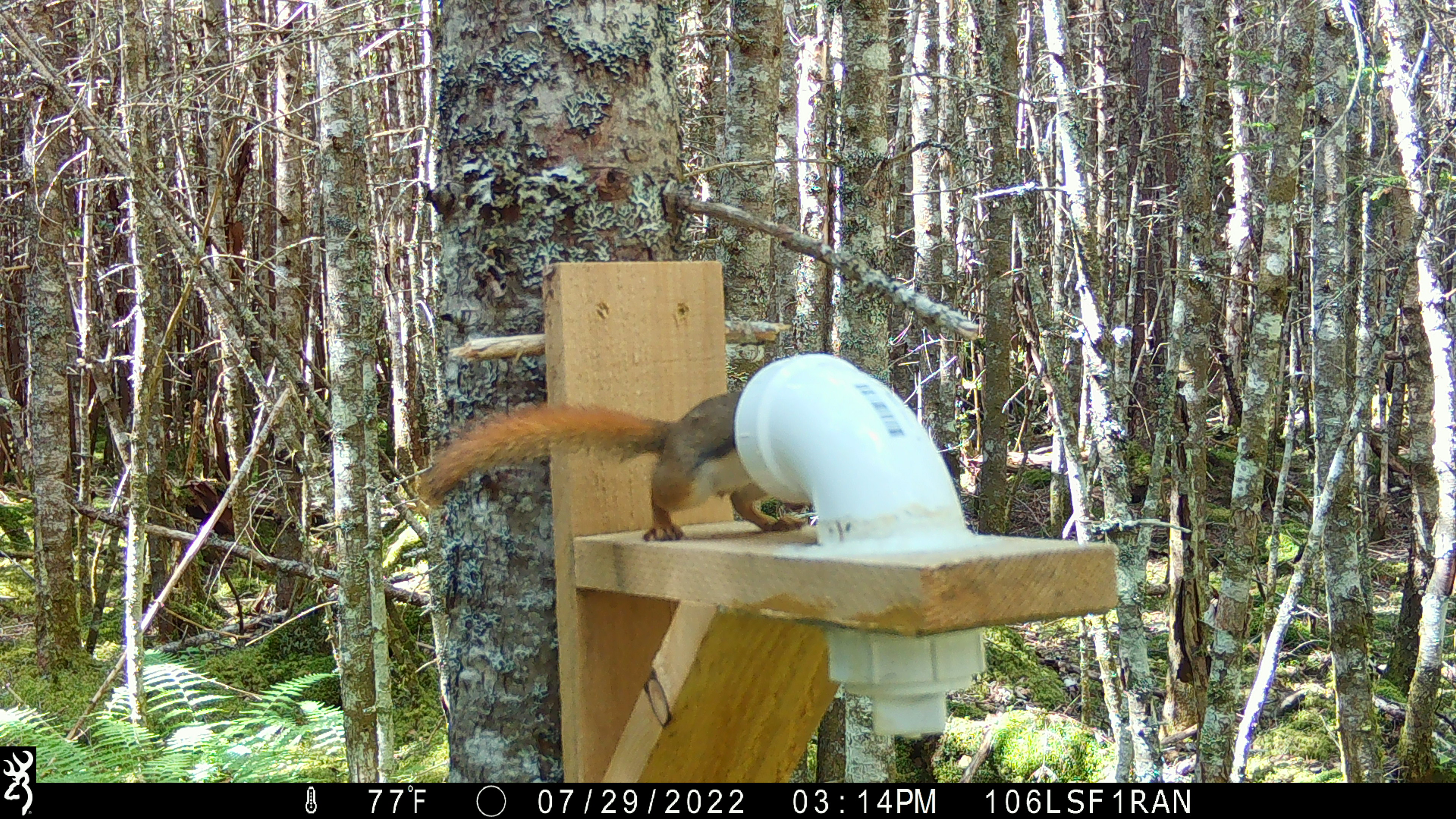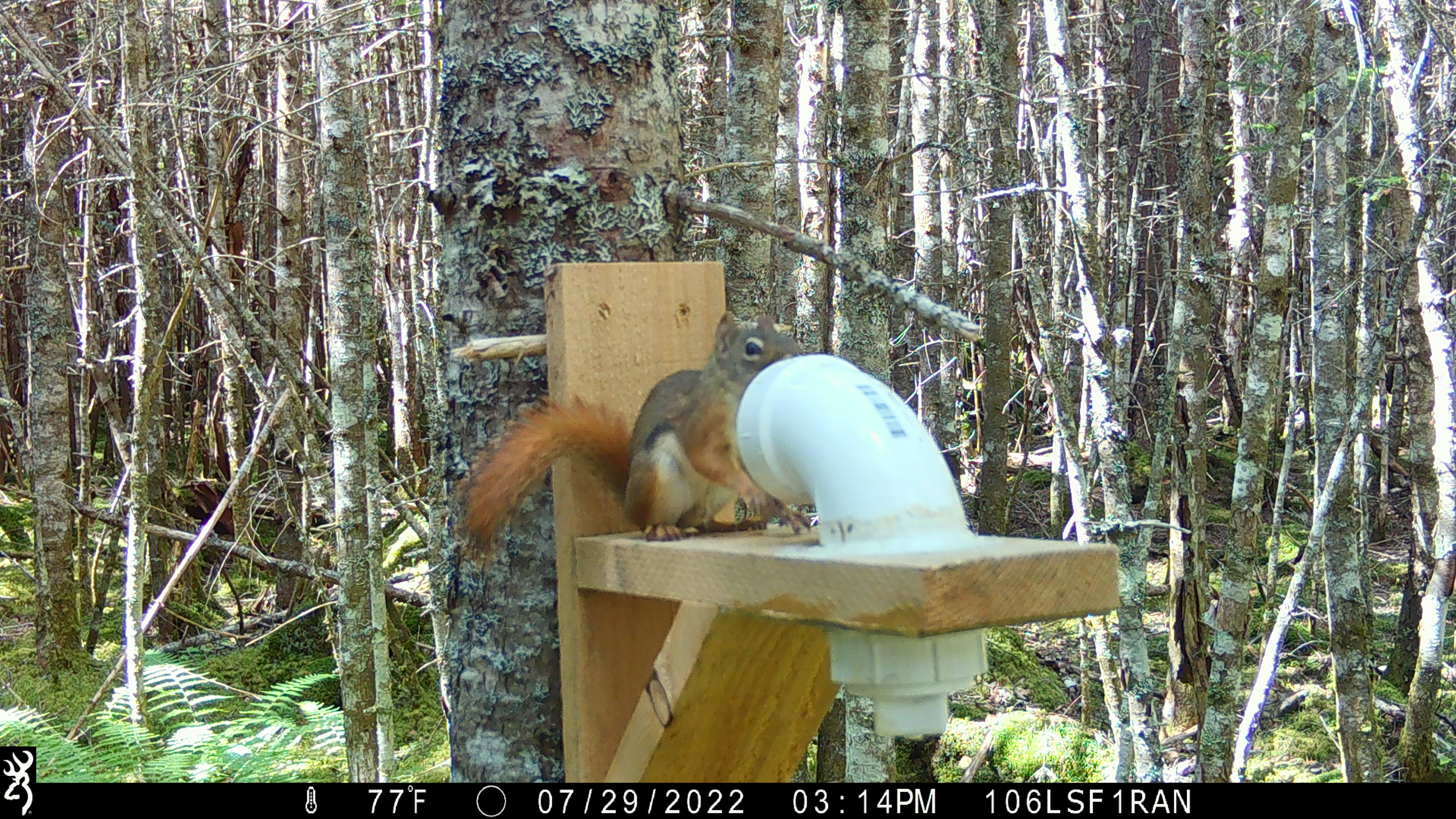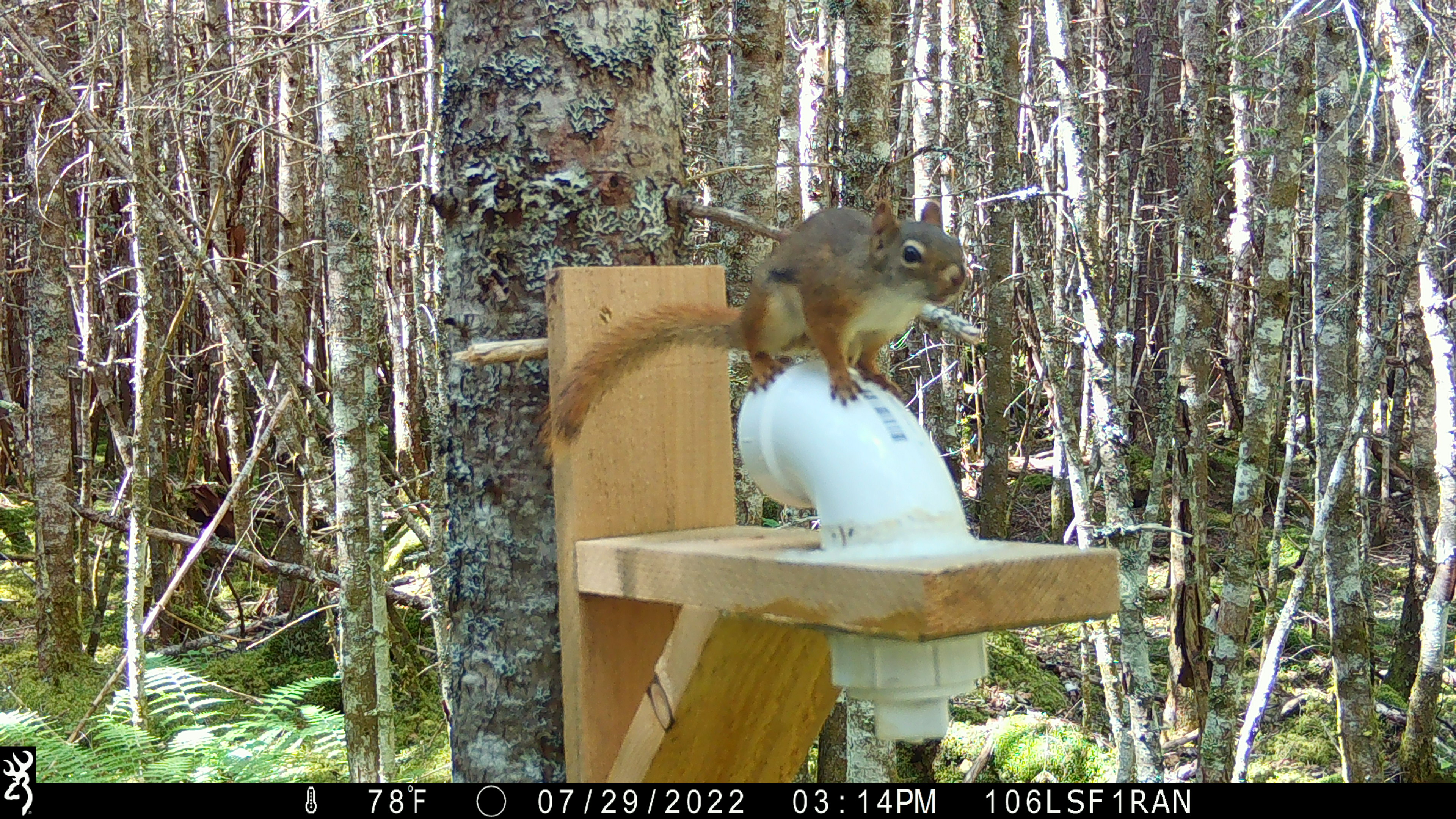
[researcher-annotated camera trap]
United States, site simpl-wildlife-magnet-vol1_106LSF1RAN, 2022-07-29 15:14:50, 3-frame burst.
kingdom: Animalia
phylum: Chordata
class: Mammalia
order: Rodentia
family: Sciuridae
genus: Tamiasciurus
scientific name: Tamiasciurus hudsonicus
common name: red squirrel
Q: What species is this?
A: Red squirrel (Tamiasciurus hudsonicus).